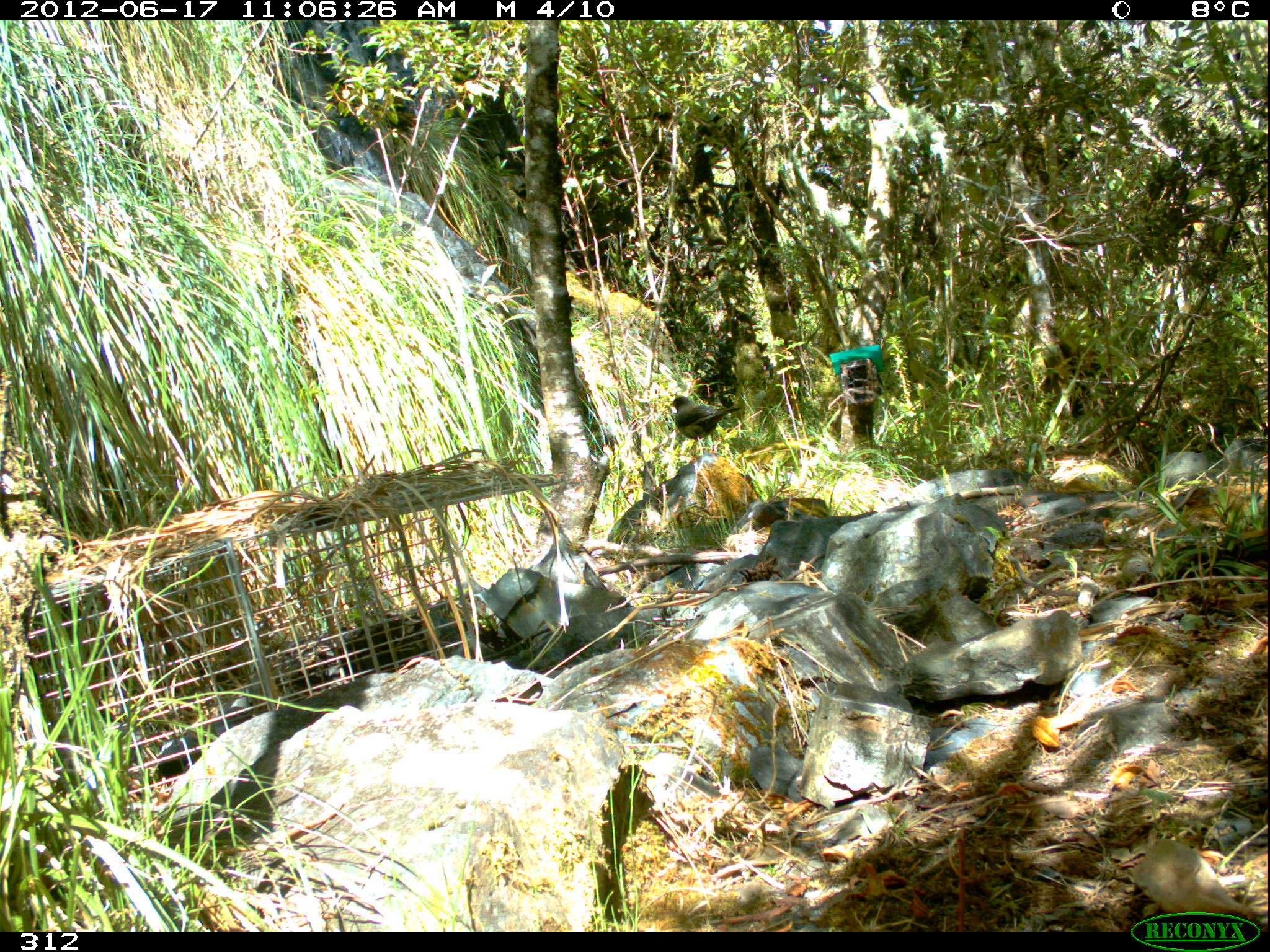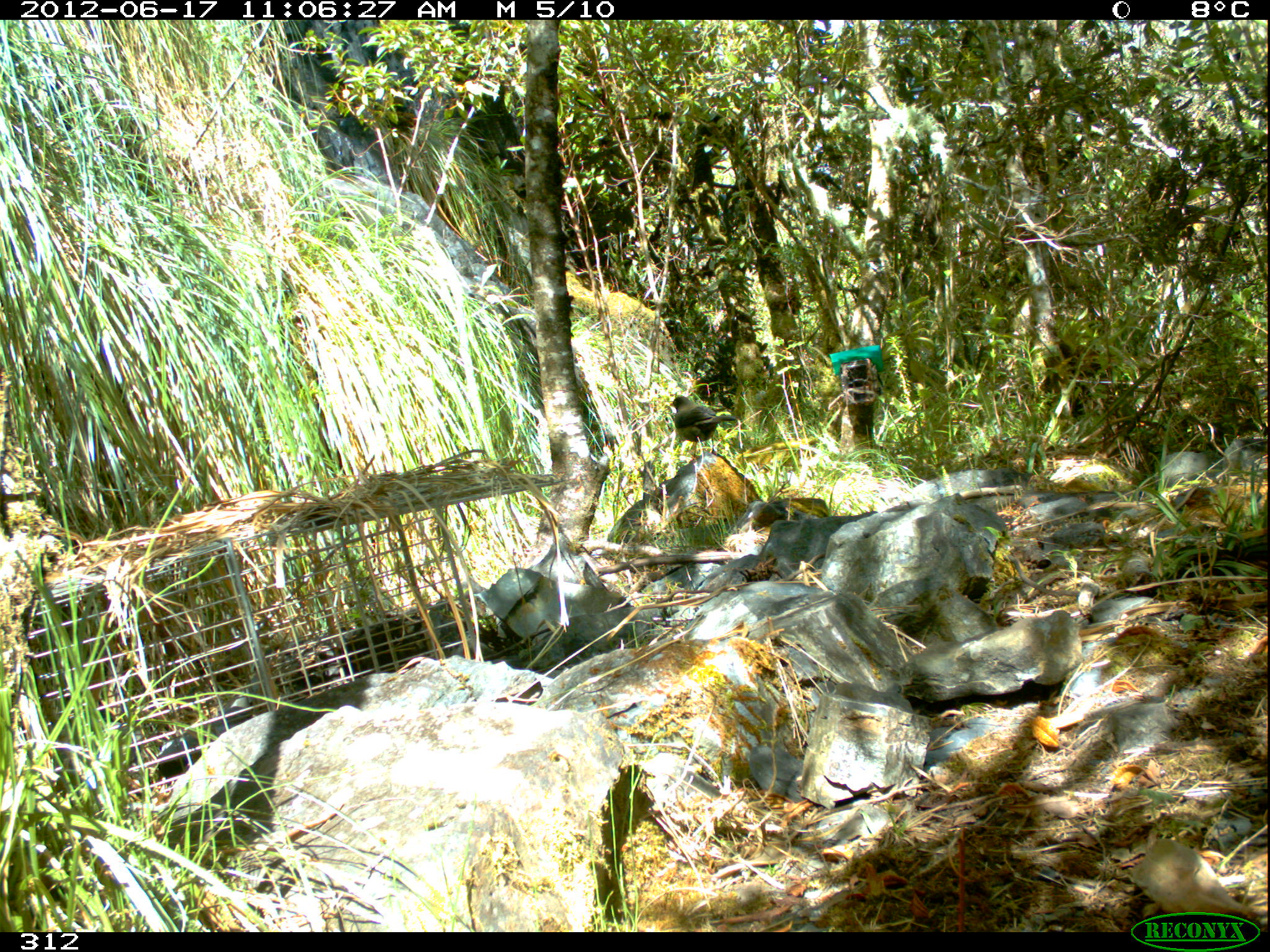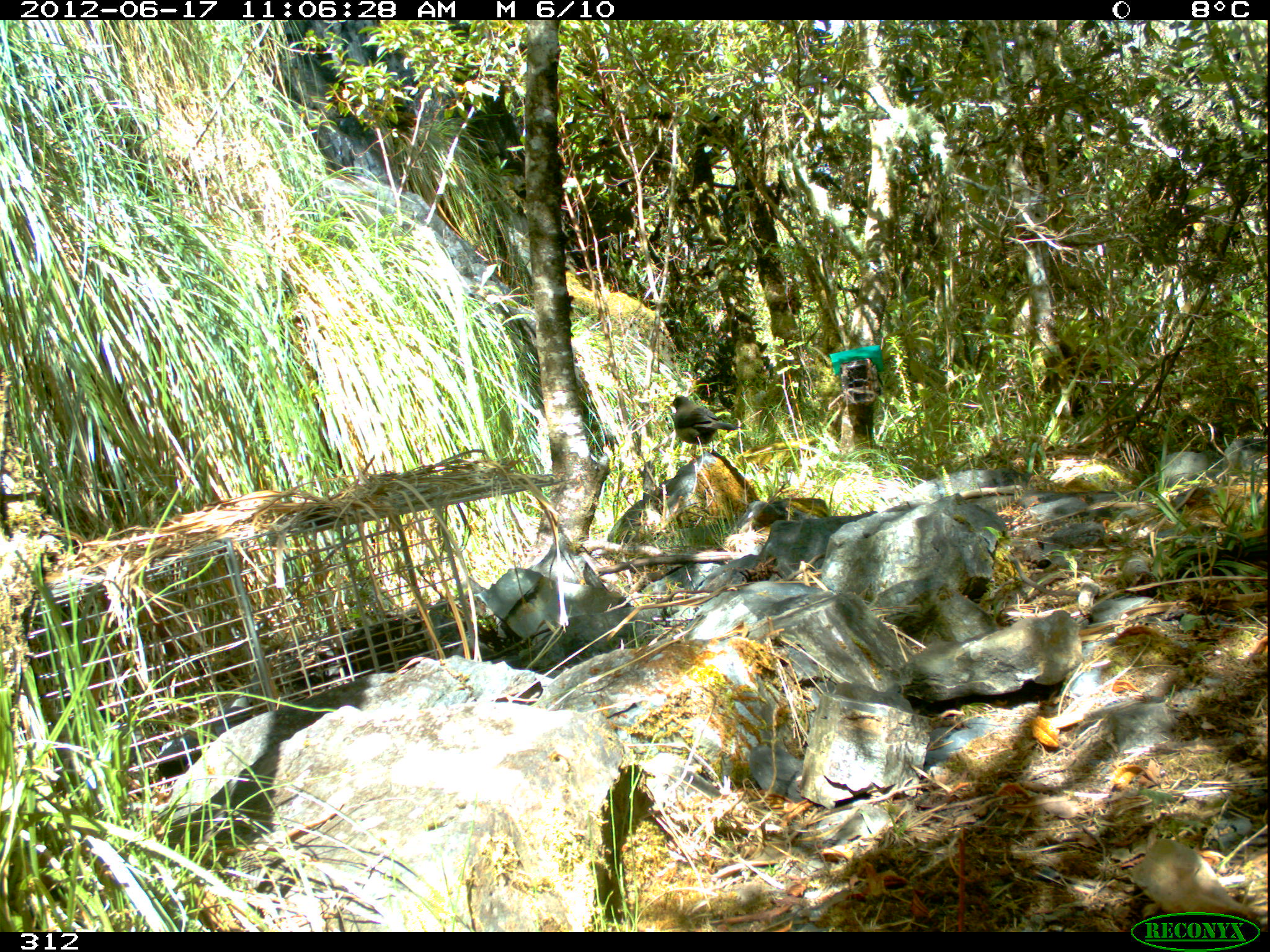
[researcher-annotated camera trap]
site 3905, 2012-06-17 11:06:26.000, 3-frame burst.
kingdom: Animalia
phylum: Chordata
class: Aves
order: Passeriformes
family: Turdidae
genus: Turdus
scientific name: Turdus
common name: true thrushes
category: turdus sp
Turdus sp (true thrushes) (Turdus).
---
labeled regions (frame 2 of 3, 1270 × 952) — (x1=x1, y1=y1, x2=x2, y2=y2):
turdus sp: (x1=669, y1=396, x2=737, y2=462)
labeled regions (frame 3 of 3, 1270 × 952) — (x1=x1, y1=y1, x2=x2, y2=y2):
turdus sp: (x1=669, y1=396, x2=740, y2=469)